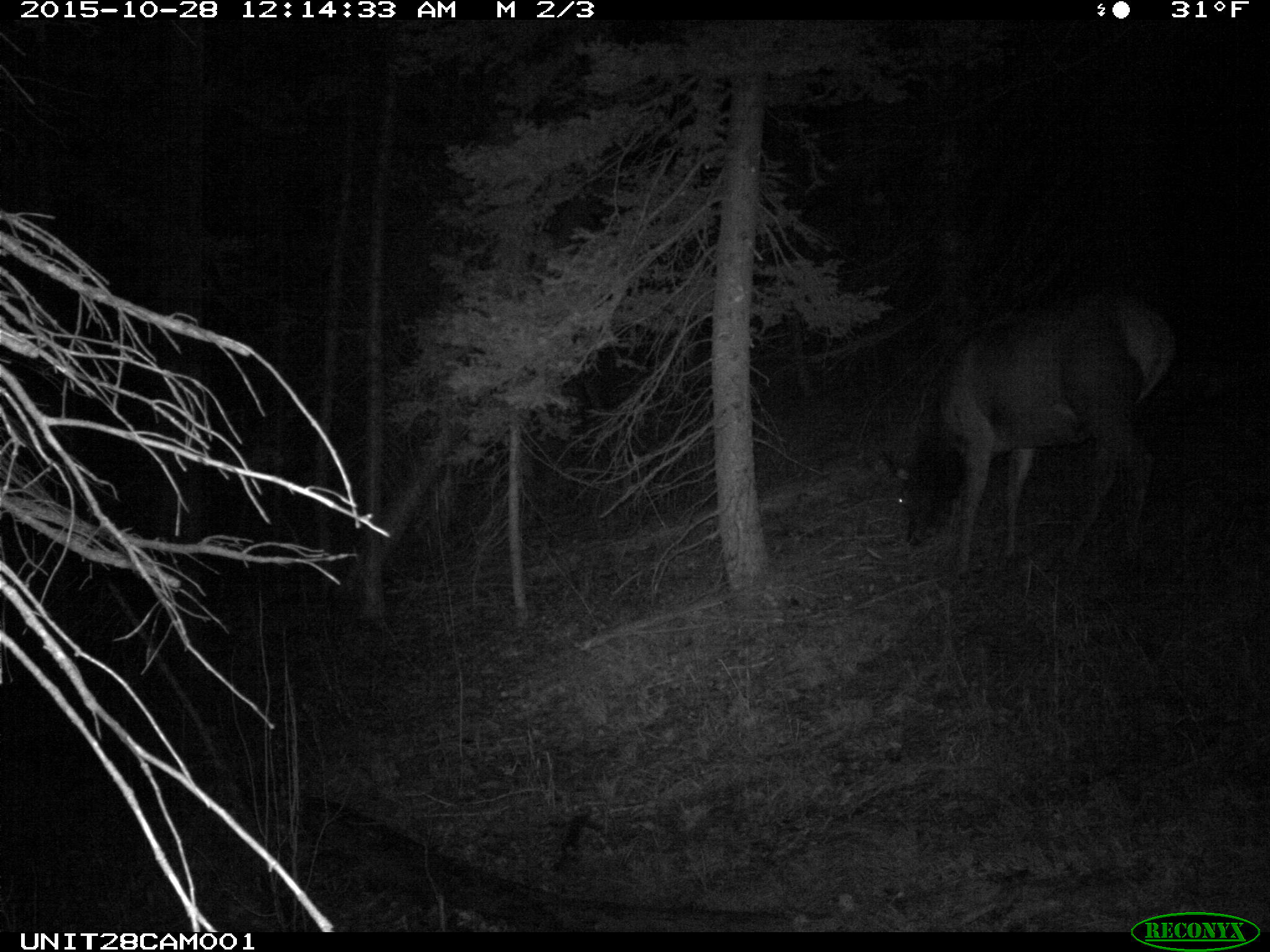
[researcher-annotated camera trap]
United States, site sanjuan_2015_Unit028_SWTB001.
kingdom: Animalia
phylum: Chordata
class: Mammalia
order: Artiodactyla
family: Cervidae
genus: Cervus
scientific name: Cervus elaphus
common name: red deer